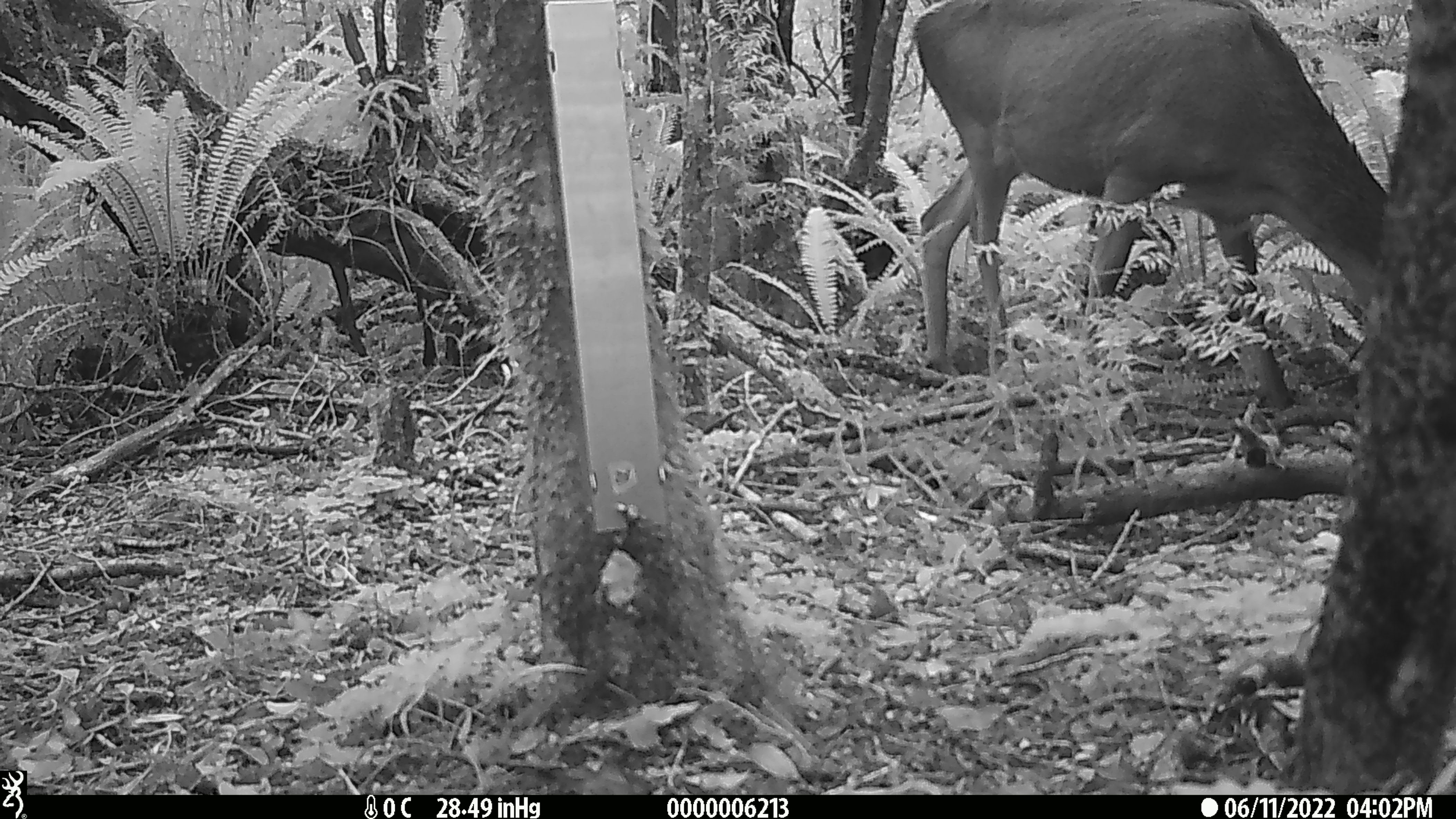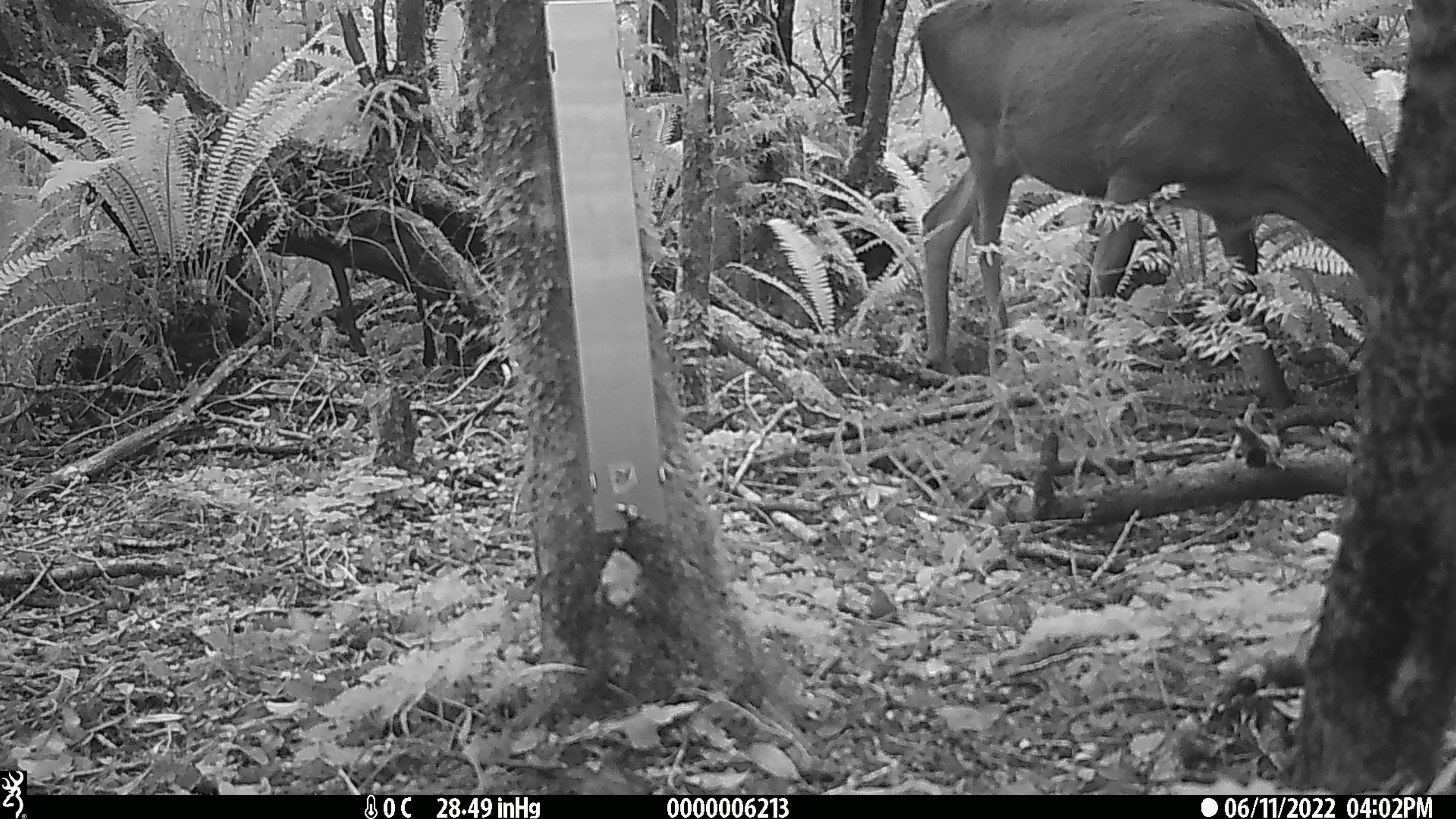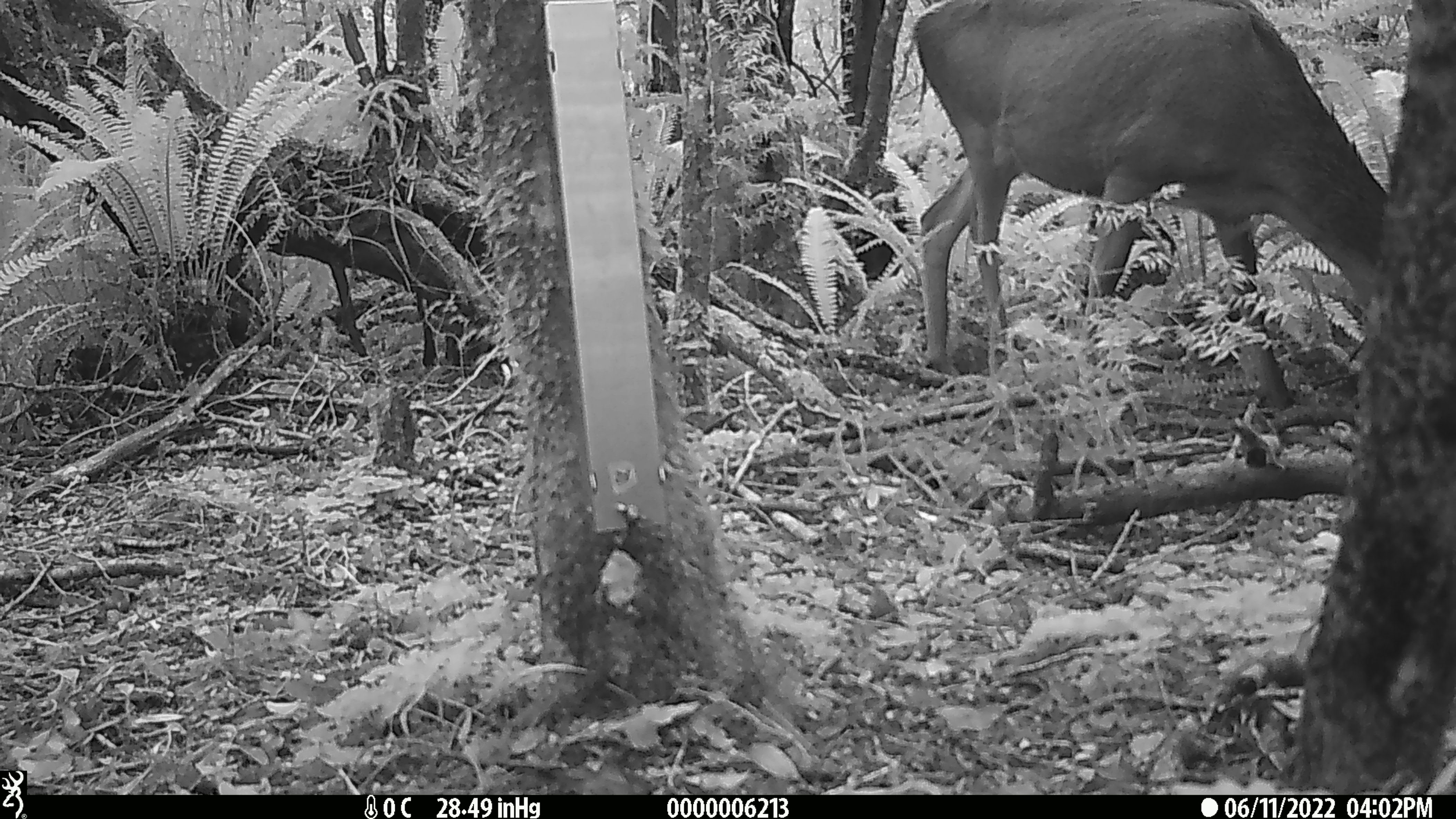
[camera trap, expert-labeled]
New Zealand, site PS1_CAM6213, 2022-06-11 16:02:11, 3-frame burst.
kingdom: Animalia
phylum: Chordata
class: Mammalia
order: Artiodactyla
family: Cervidae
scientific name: Cervidae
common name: deer